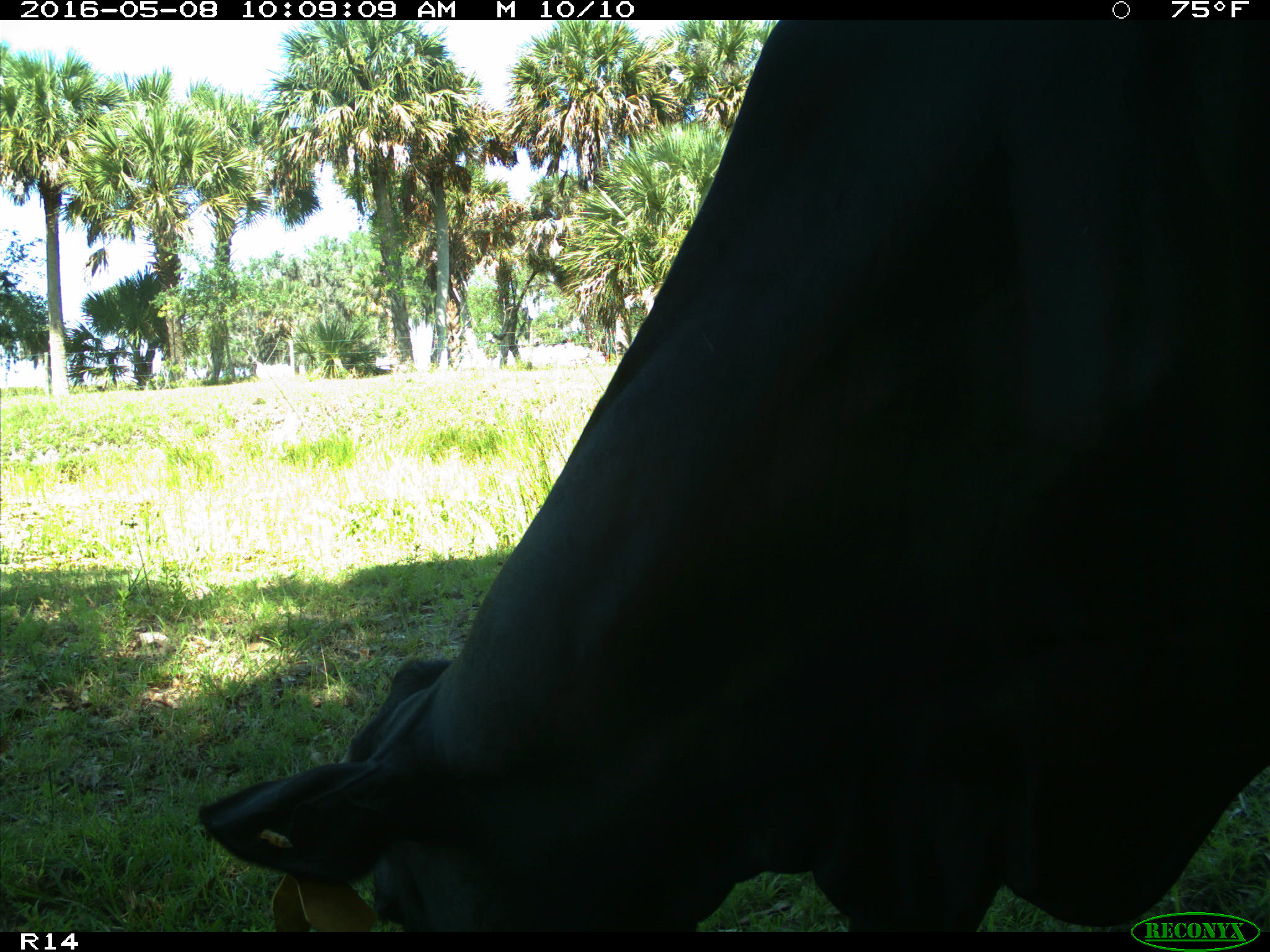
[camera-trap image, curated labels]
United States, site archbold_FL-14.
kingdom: Animalia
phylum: Chordata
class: Mammalia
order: Artiodactyla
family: Bovidae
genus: Bos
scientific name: Bos taurus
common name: domestic cow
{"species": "Bos taurus (domestic cow)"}